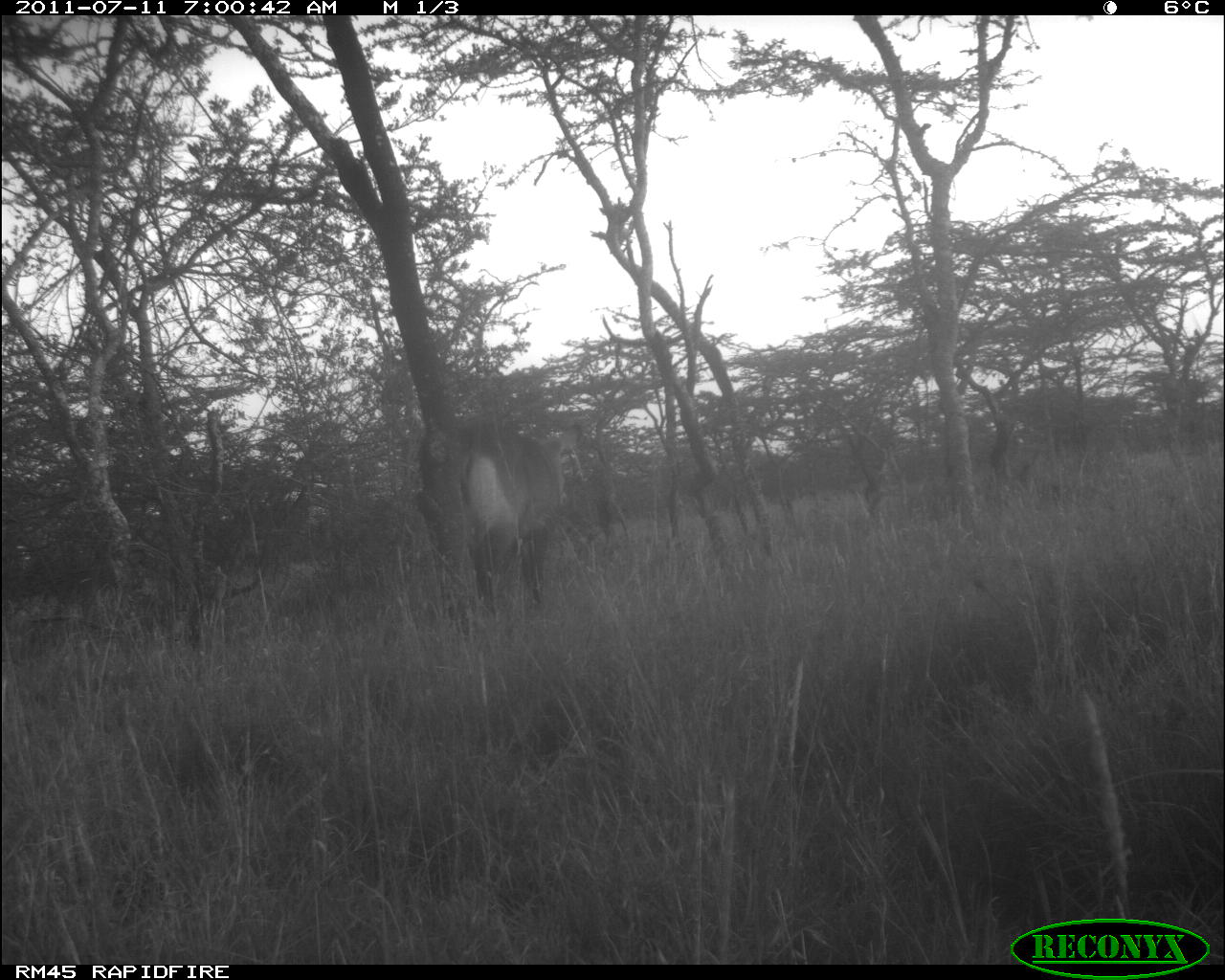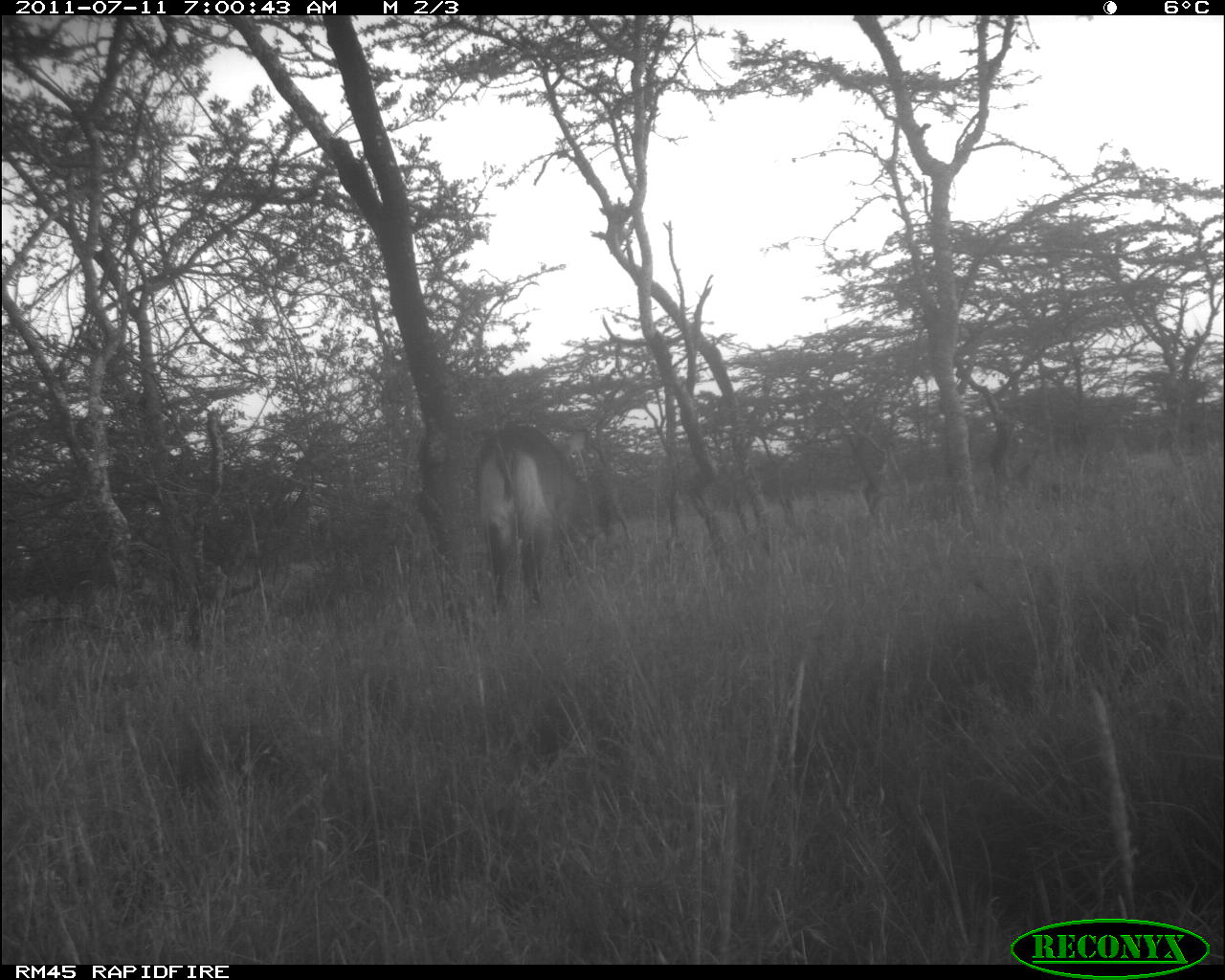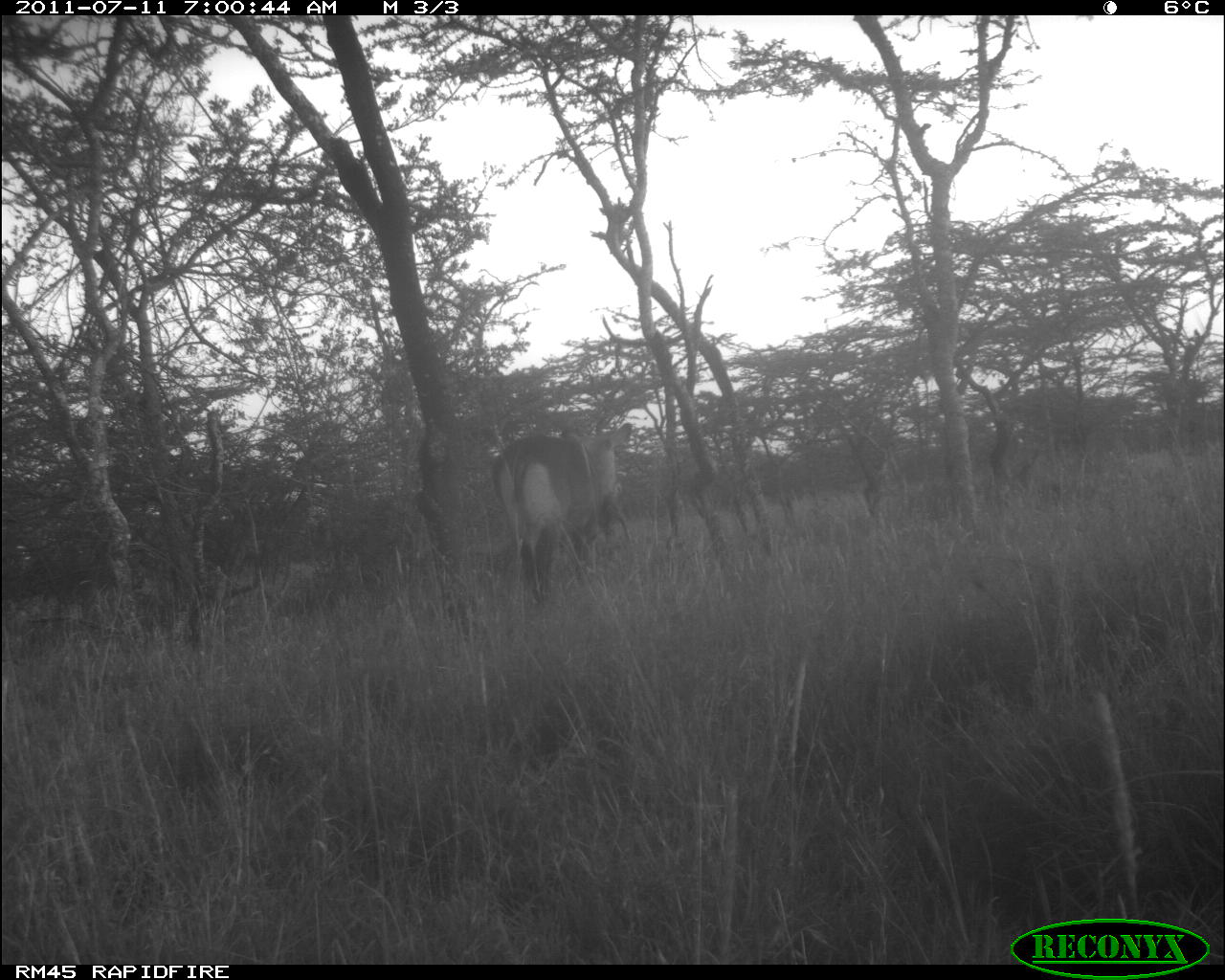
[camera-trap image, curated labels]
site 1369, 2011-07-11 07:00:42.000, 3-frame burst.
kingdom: Animalia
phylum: Chordata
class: Mammalia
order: Artiodactyla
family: Bovidae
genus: Kobus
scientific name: Kobus ellipsiprymnus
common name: waterbuck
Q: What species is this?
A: Kobus ellipsiprymnus (waterbuck).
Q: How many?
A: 1.